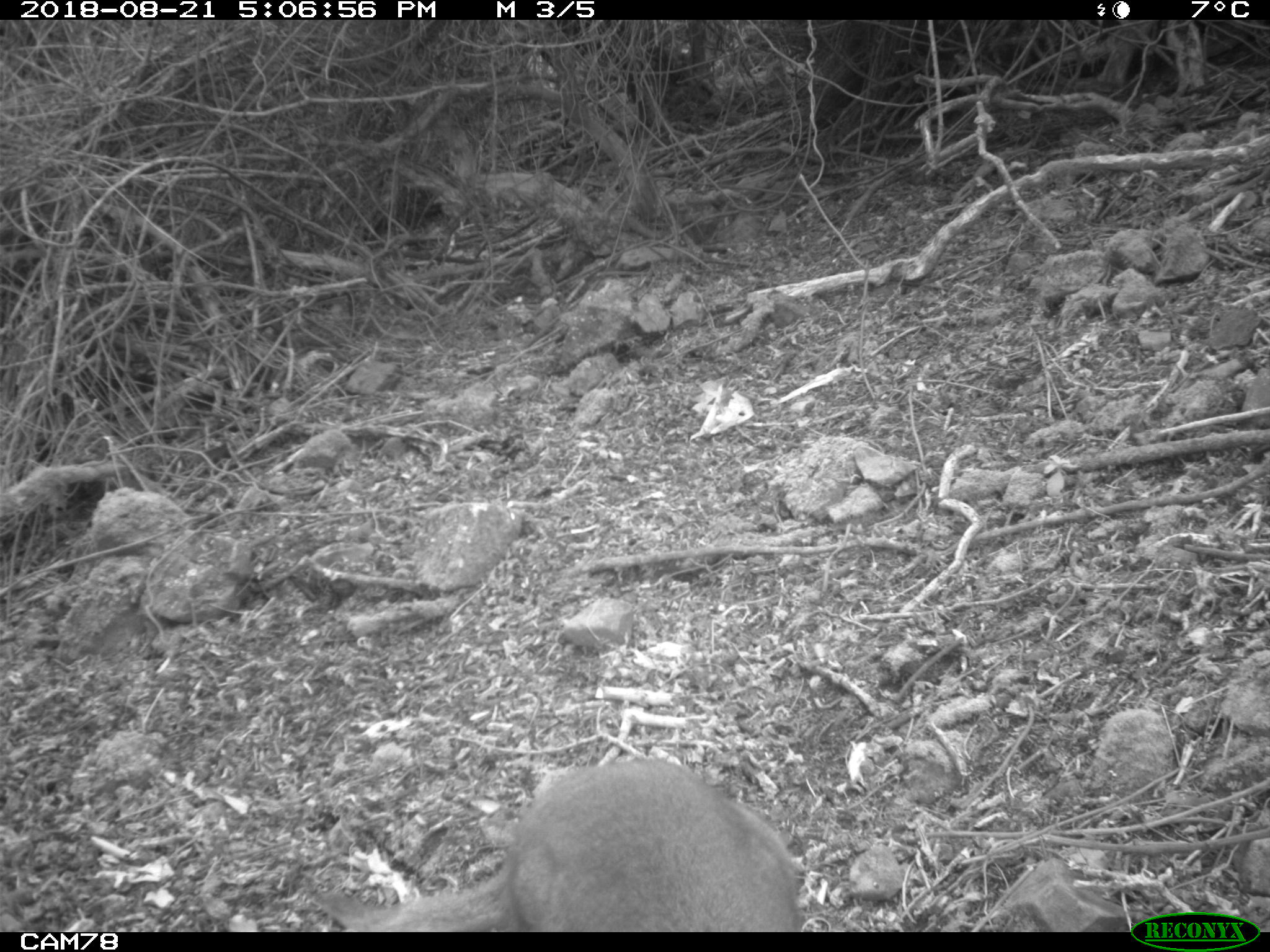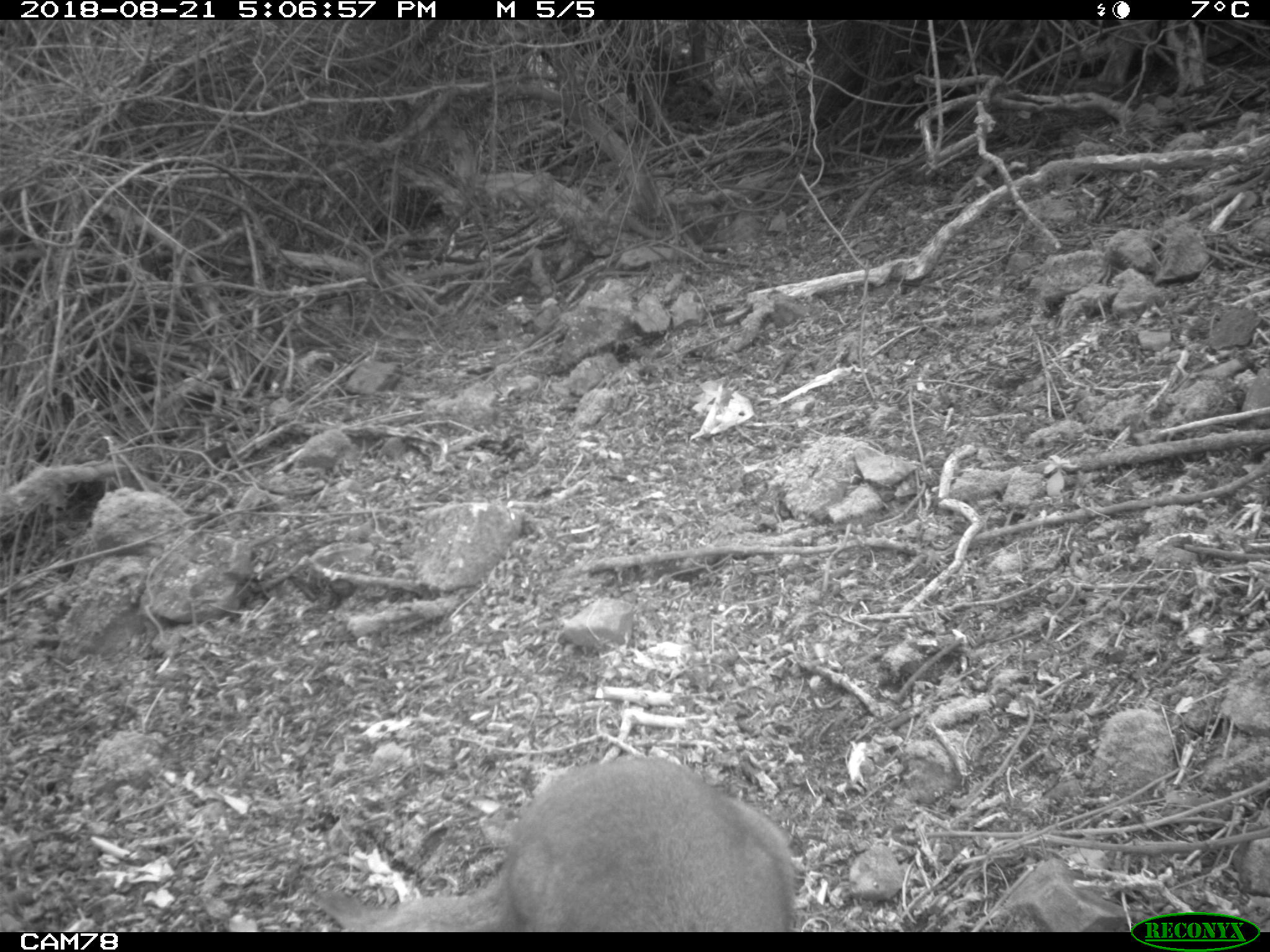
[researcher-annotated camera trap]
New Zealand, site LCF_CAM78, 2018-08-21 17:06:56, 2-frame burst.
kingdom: Animalia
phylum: Chordata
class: Mammalia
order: Diprotodontia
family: Macropodidae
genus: Notamacropus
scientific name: Notamacropus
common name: wallaby